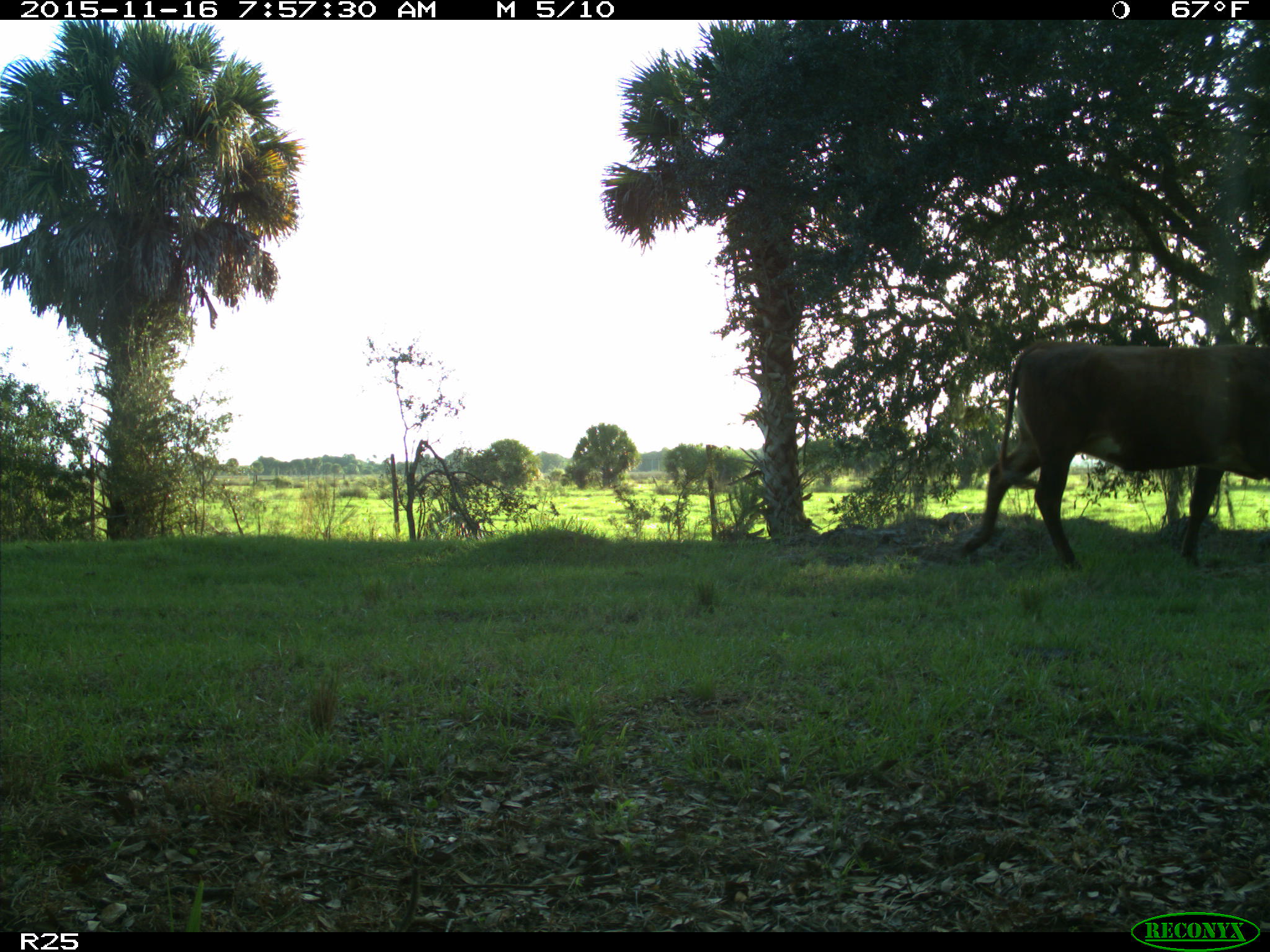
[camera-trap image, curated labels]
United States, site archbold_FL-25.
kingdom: Animalia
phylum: Chordata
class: Mammalia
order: Artiodactyla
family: Bovidae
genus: Bos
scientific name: Bos taurus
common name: domestic cow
Bos taurus (domestic cow).